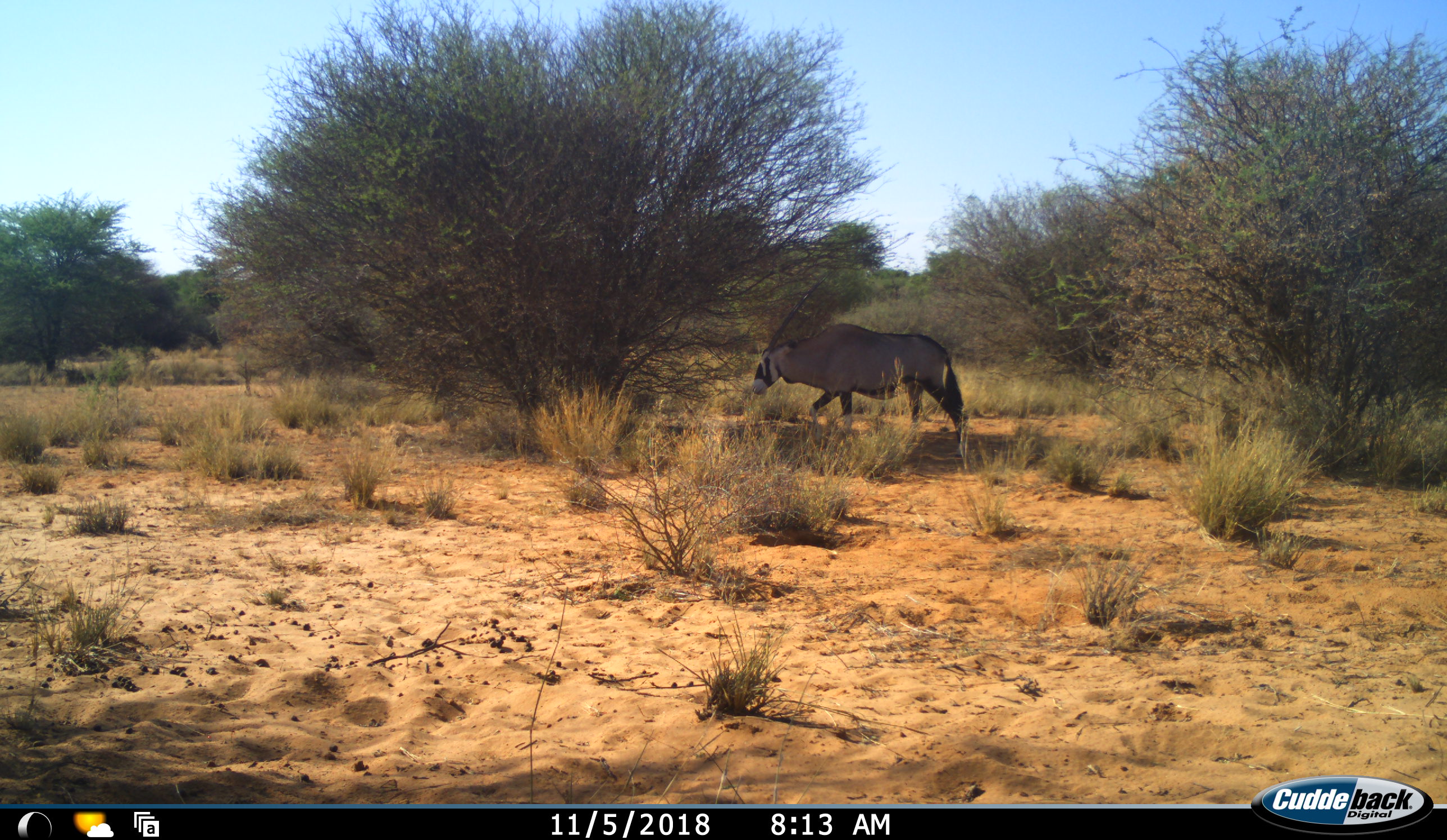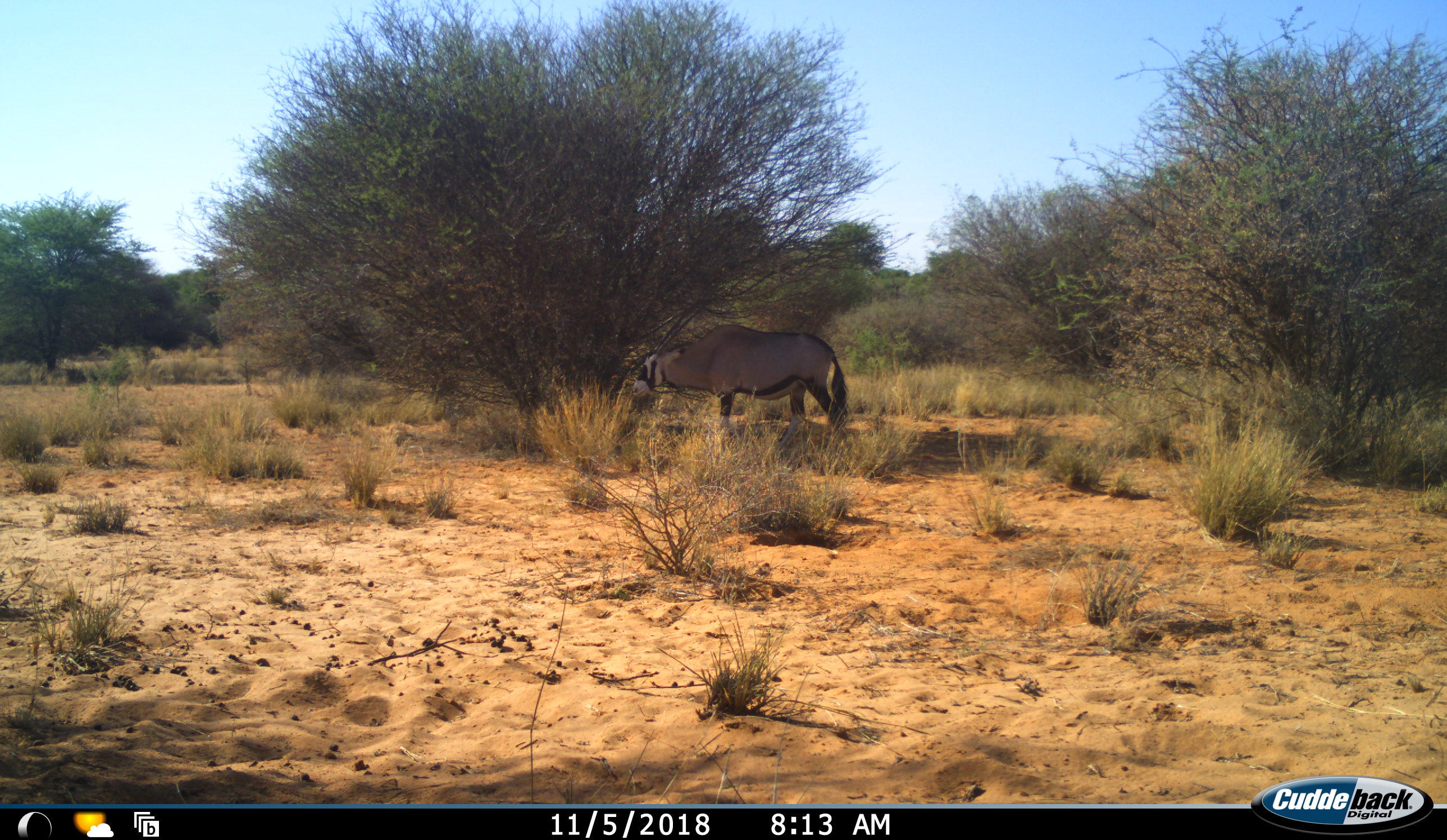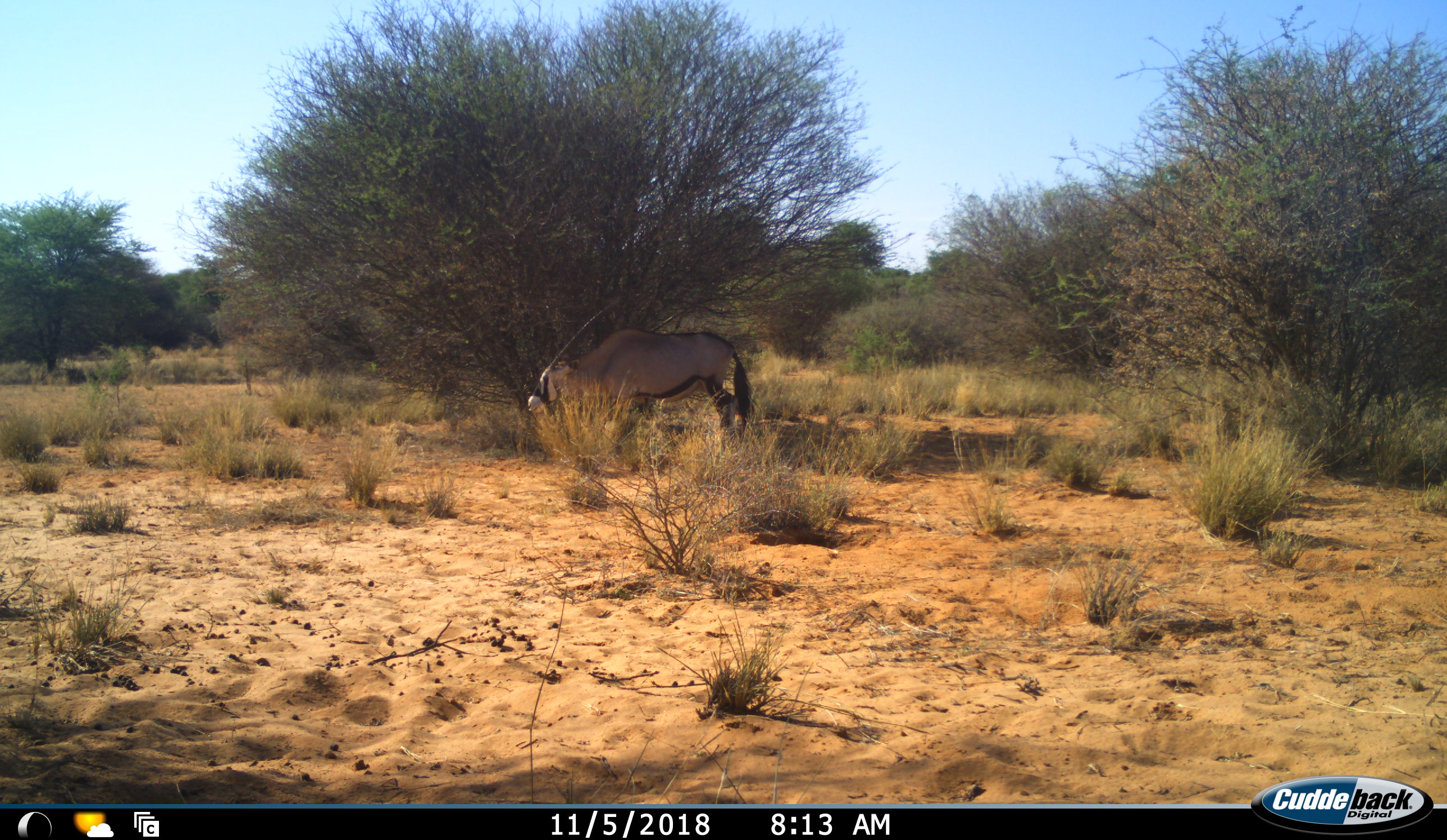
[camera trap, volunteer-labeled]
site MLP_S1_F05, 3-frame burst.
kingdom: Animalia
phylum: Chordata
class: Mammalia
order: Artiodactyla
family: Bovidae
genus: Oryx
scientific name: Oryx gazella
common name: gemsbok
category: oryx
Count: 1.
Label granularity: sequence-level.